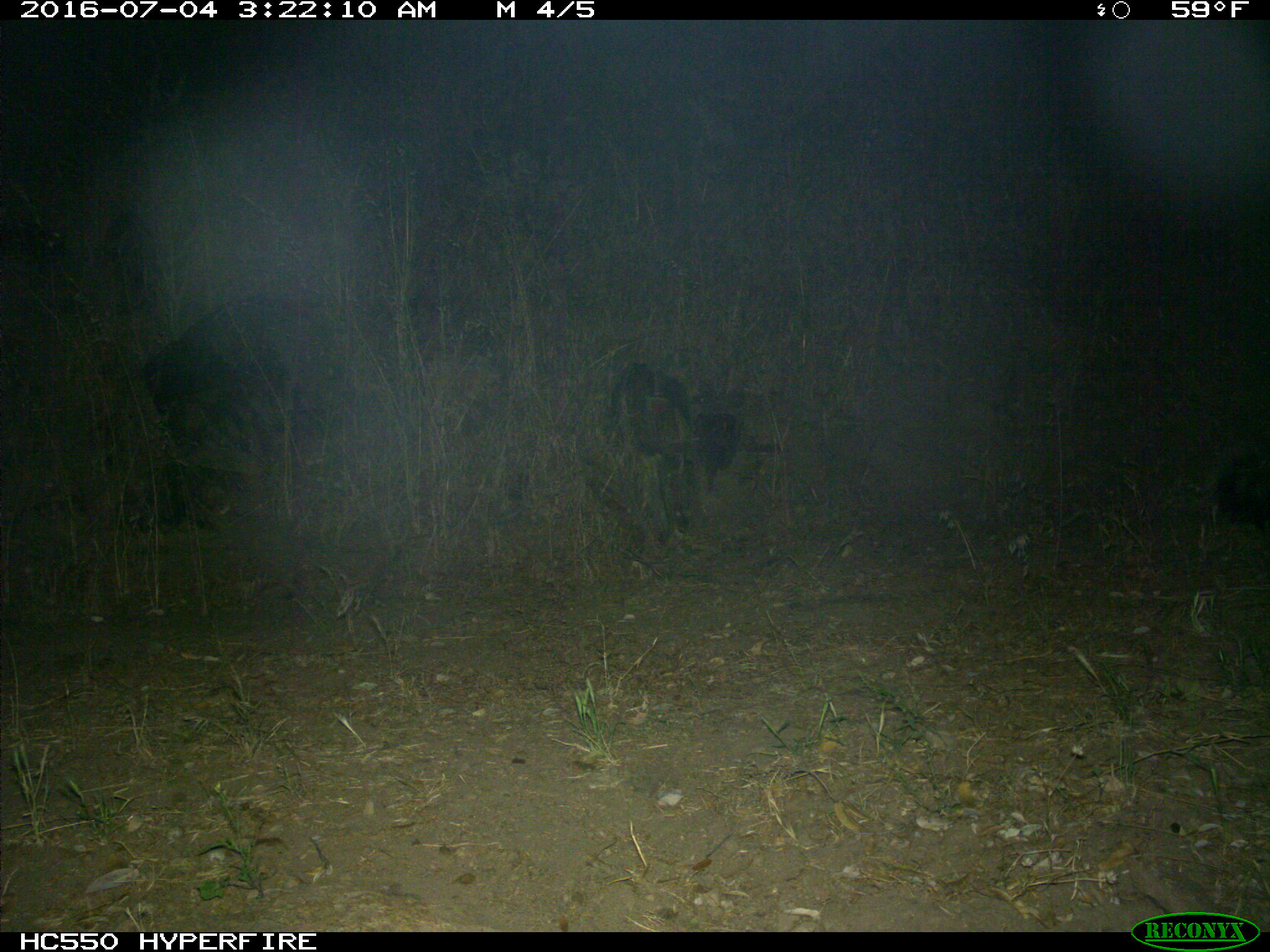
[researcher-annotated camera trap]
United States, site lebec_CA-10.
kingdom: Animalia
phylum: Chordata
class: Mammalia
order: Carnivora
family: Mephitidae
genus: Mephitis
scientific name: Mephitis mephitis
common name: striped skunk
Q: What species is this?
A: Mephitis mephitis (striped skunk).